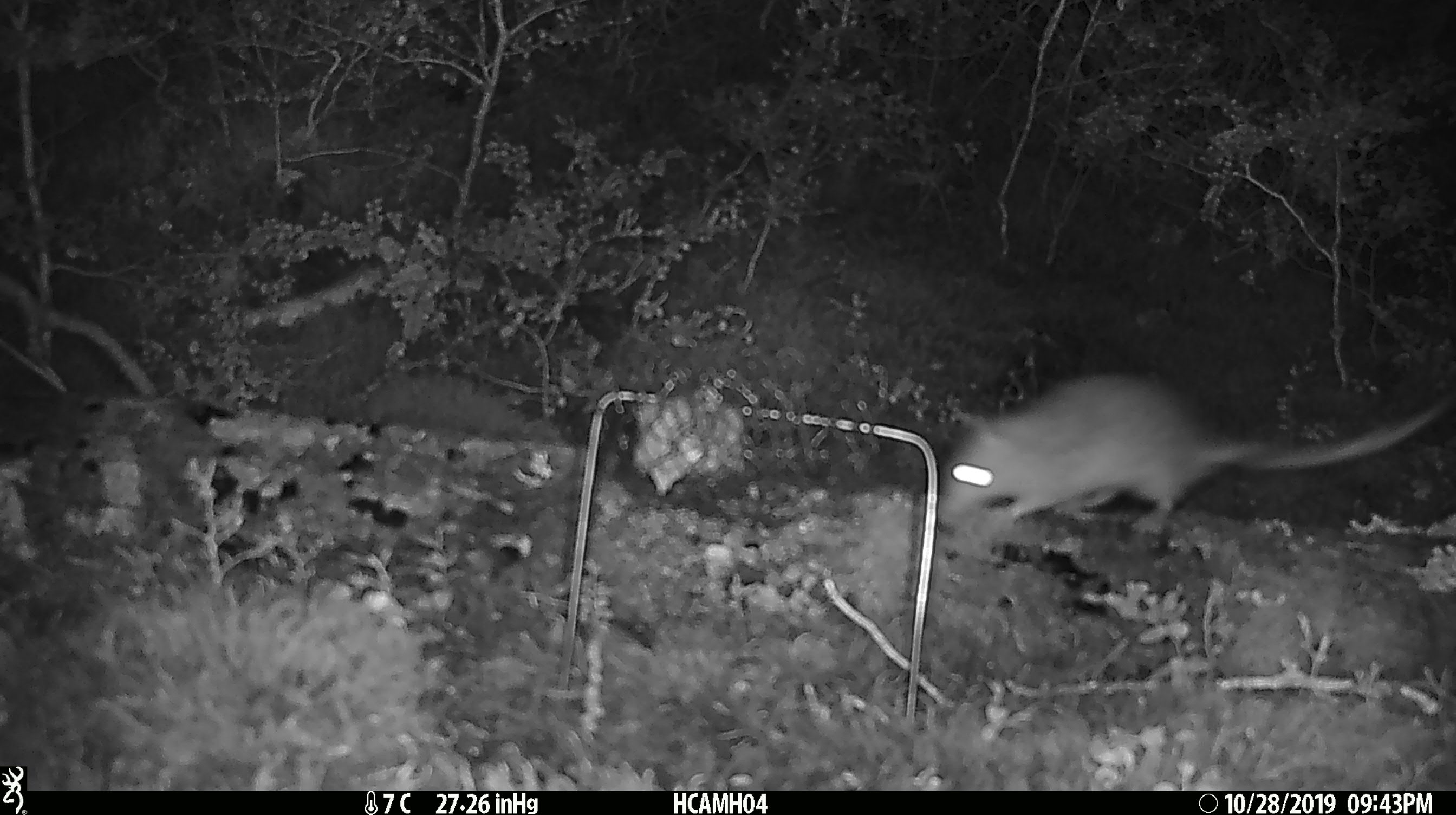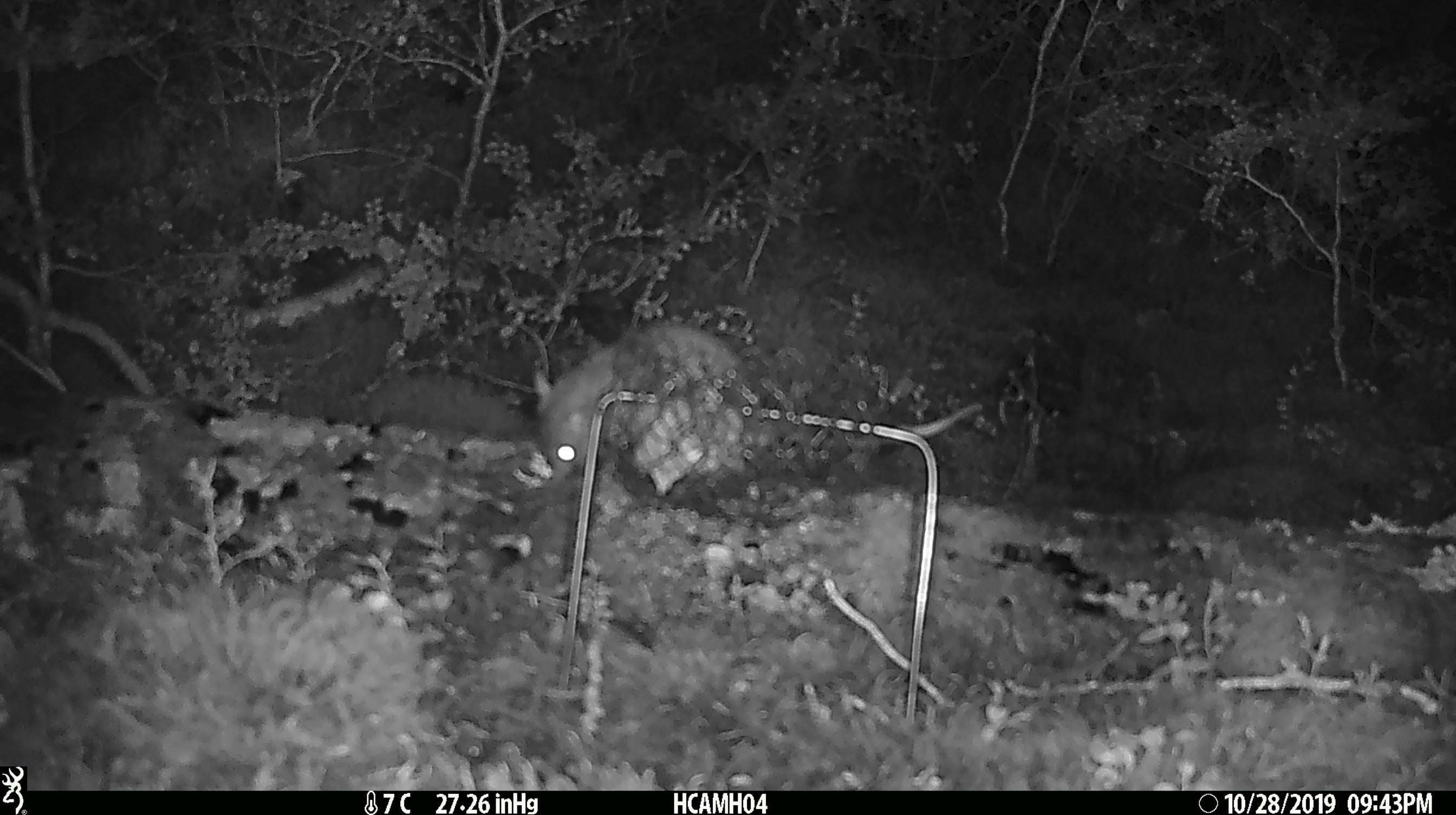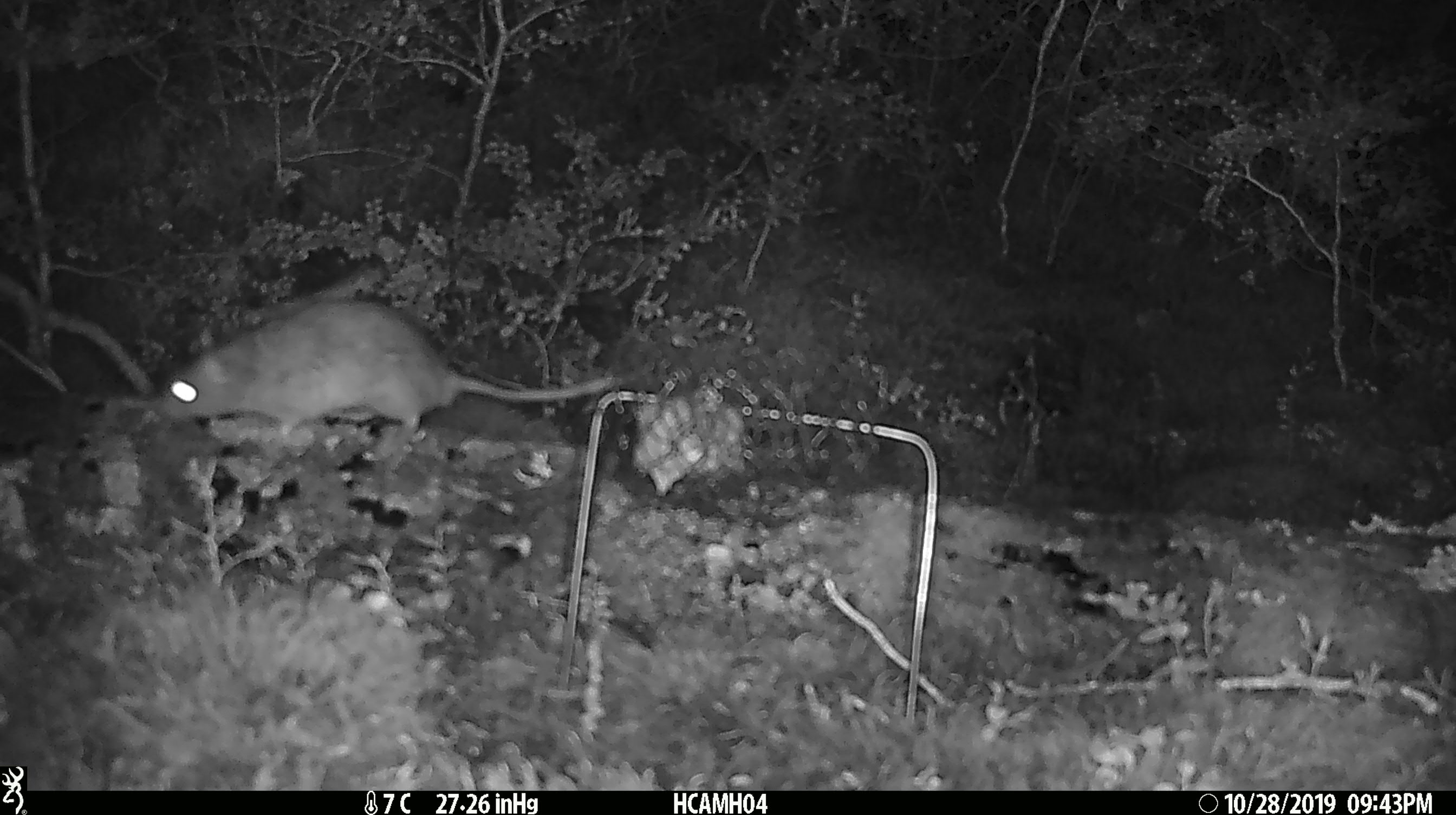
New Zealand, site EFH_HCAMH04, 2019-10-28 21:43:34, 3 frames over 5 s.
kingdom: Animalia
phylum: Chordata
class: Mammalia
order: Rodentia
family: Muridae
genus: Rattus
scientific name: Rattus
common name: rat